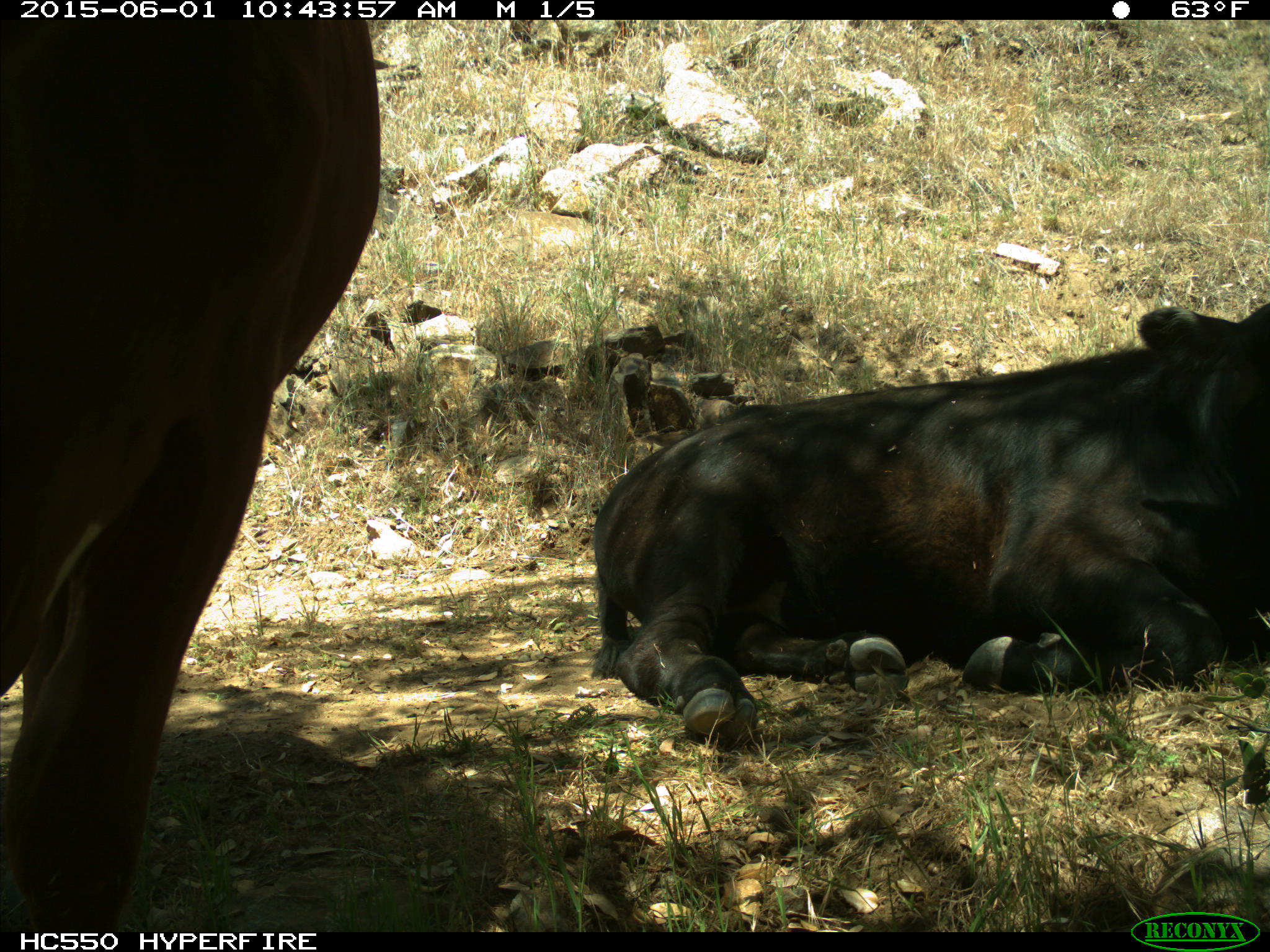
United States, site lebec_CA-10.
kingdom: Animalia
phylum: Chordata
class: Mammalia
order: Artiodactyla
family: Bovidae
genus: Bos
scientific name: Bos taurus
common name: domestic cow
Bos taurus (domestic cow).